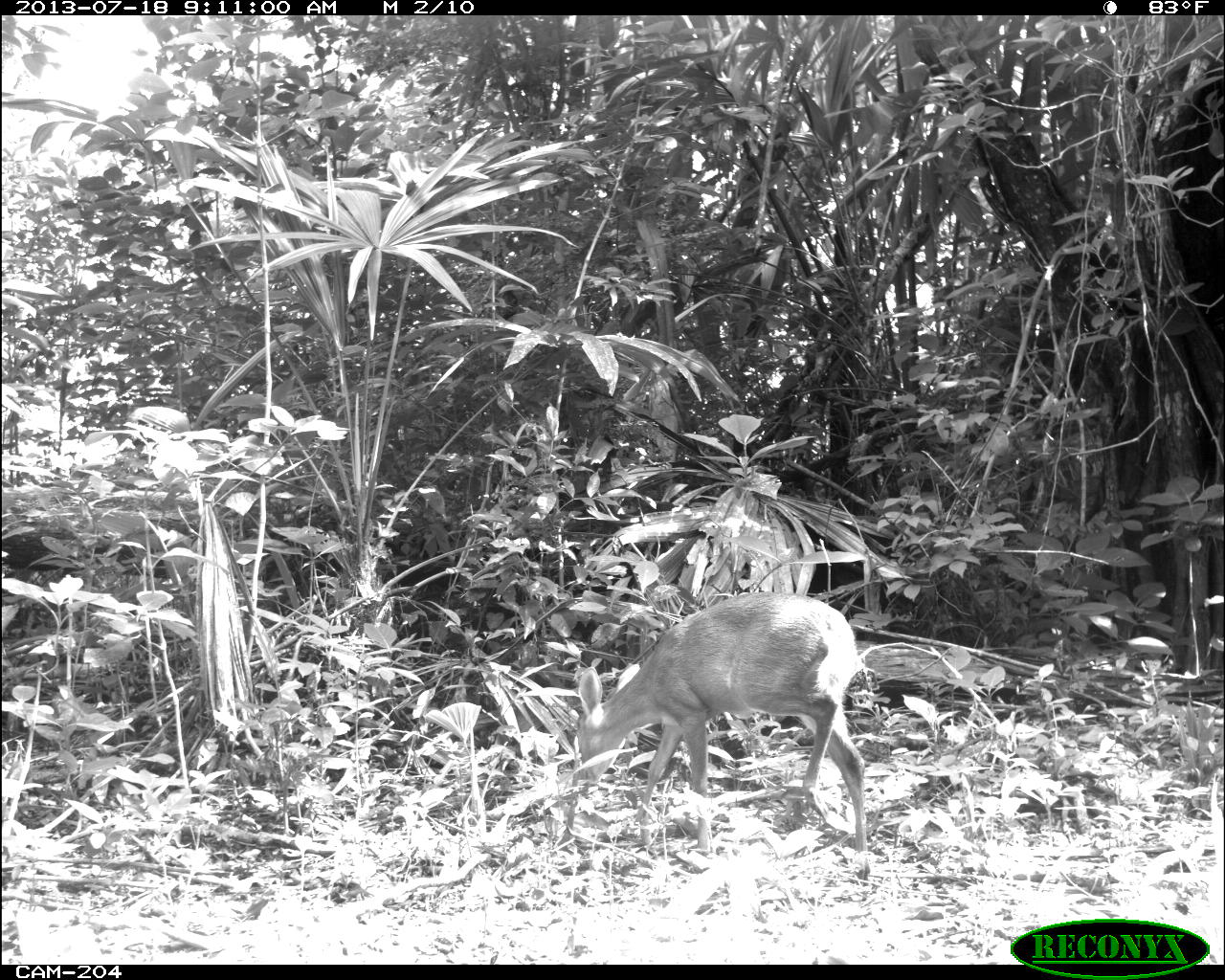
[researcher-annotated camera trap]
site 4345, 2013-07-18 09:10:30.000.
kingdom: Animalia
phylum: Chordata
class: Mammalia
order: Artiodactyla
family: Cervidae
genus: Odocoileus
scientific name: Odocoileus virginianus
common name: white-tailed deer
Odocoileus virginianus (white-tailed deer), count 1, sex female.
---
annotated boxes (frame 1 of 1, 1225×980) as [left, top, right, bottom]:
odocoileus virginianus: [572, 590, 868, 850]